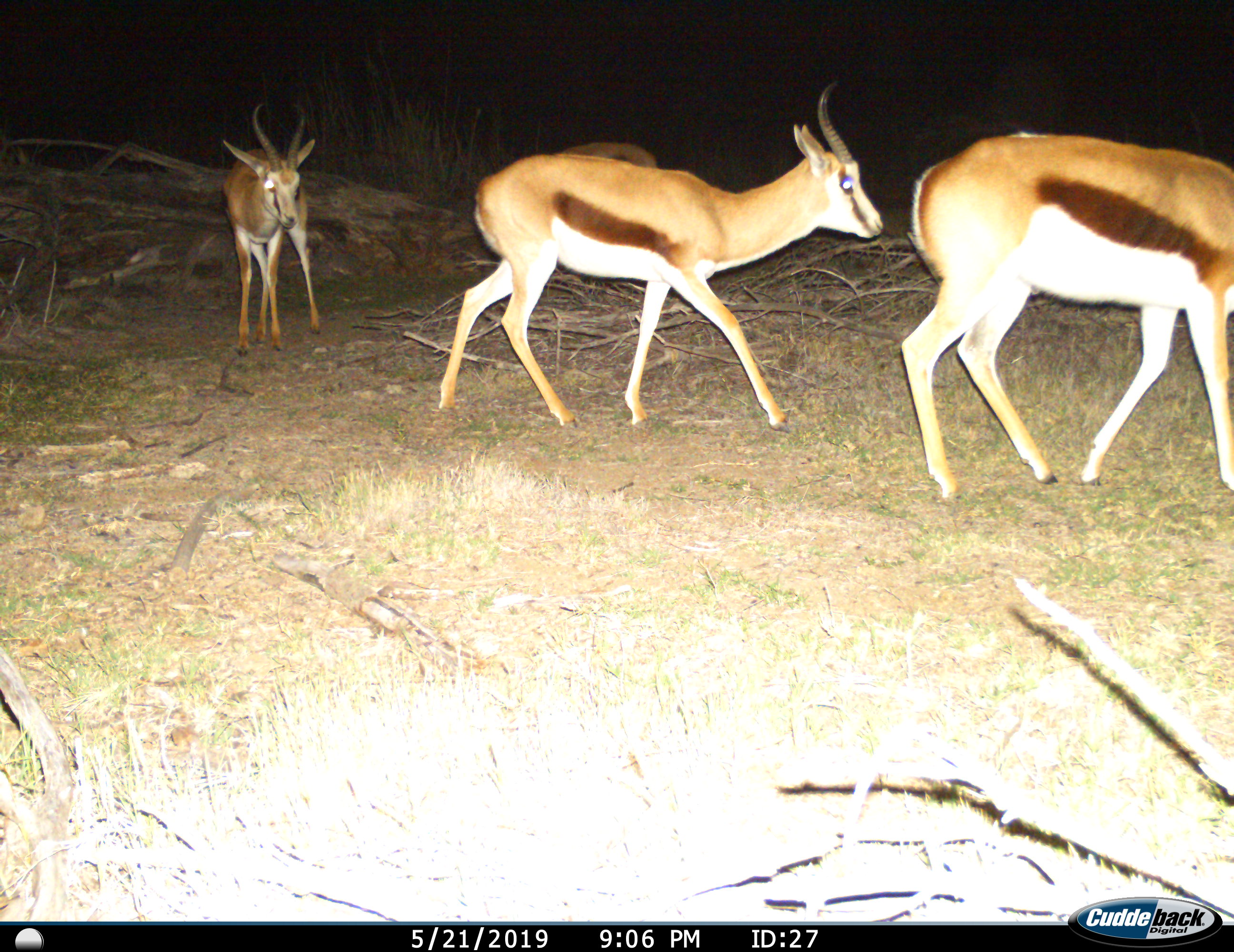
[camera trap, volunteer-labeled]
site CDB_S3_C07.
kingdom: Animalia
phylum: Chordata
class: Mammalia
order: Artiodactyla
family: Bovidae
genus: Antidorcas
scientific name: Antidorcas marsupialis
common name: springbok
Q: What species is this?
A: Springbok (Antidorcas marsupialis).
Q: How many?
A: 4.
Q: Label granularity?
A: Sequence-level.